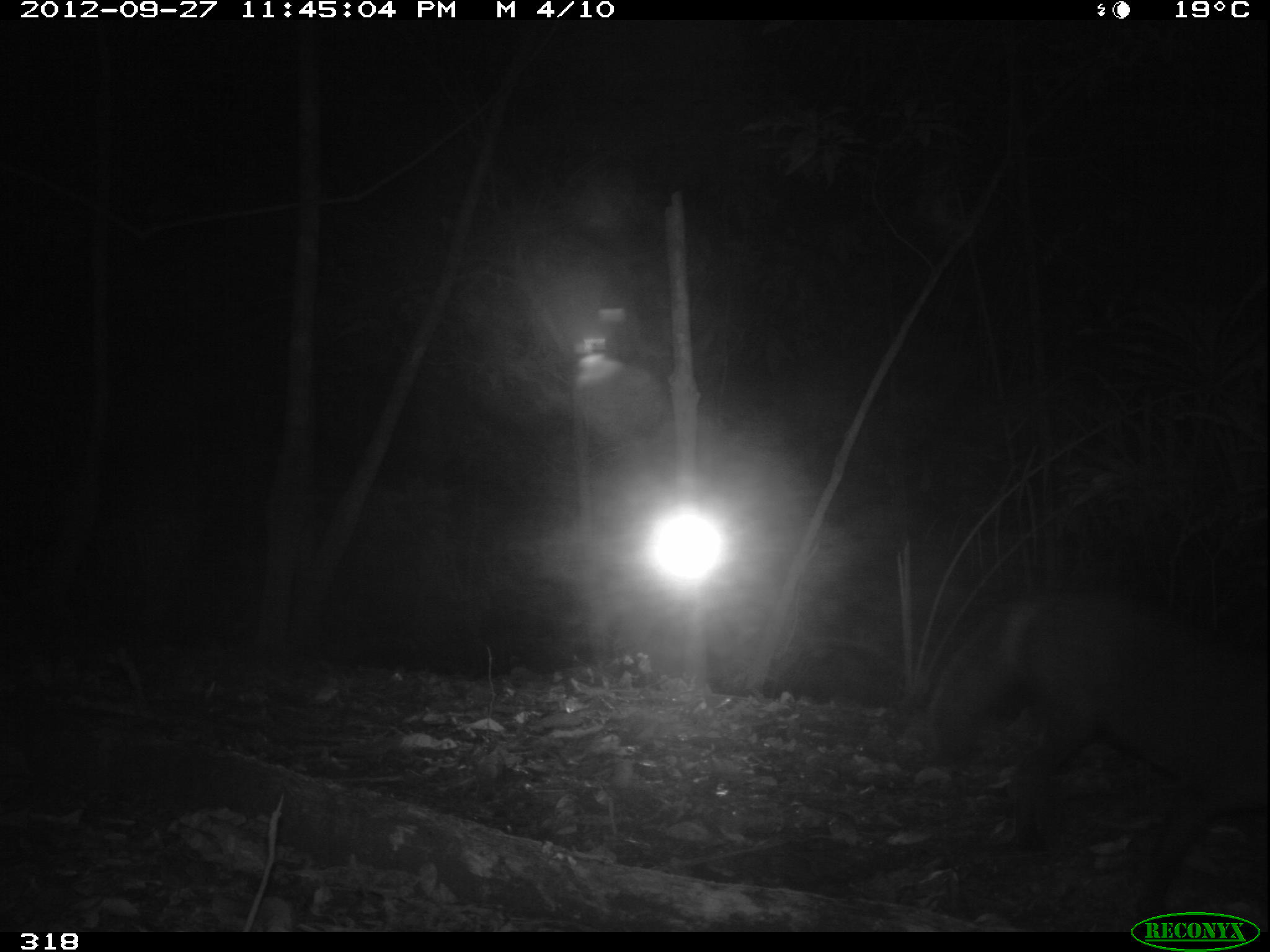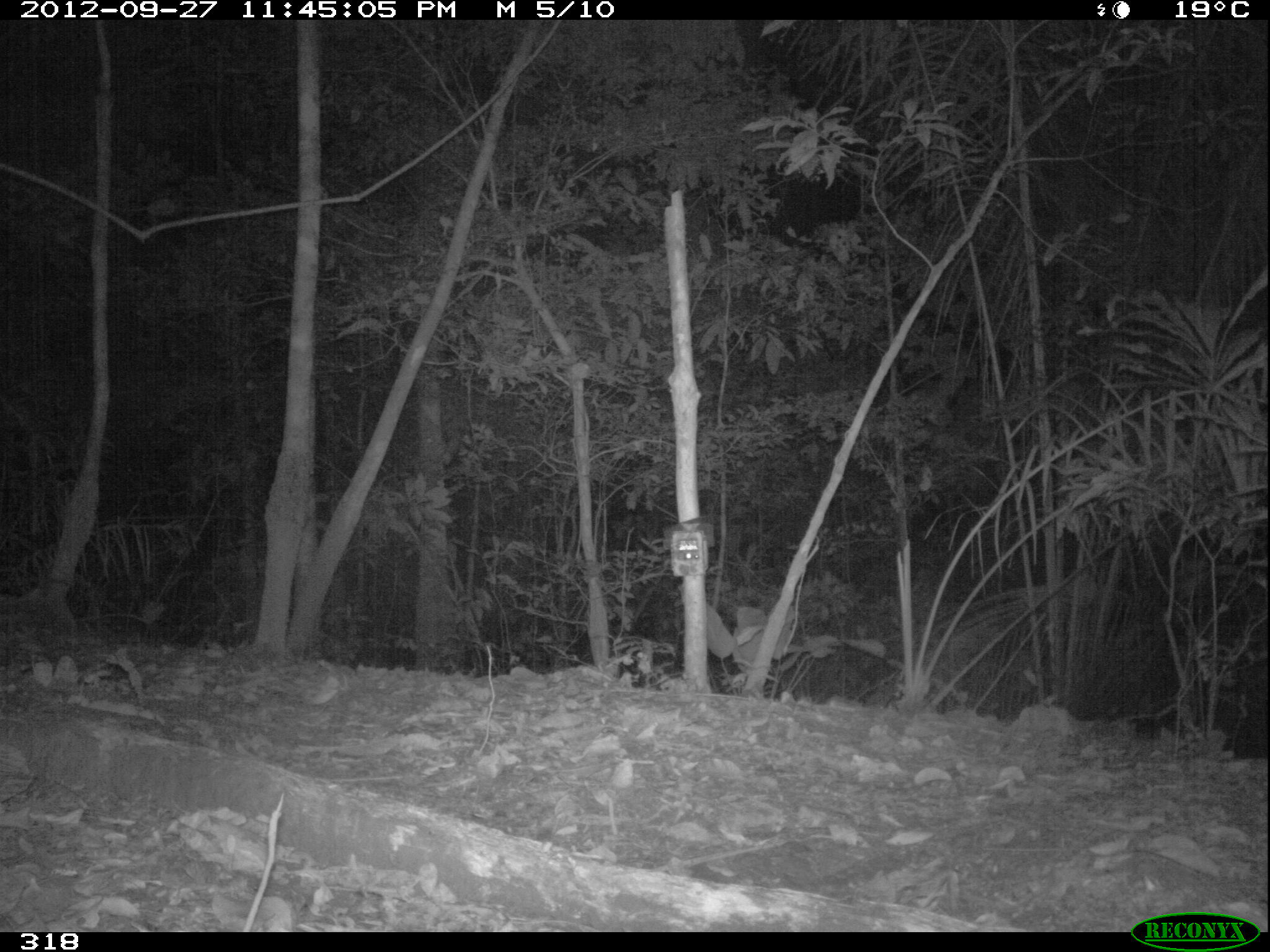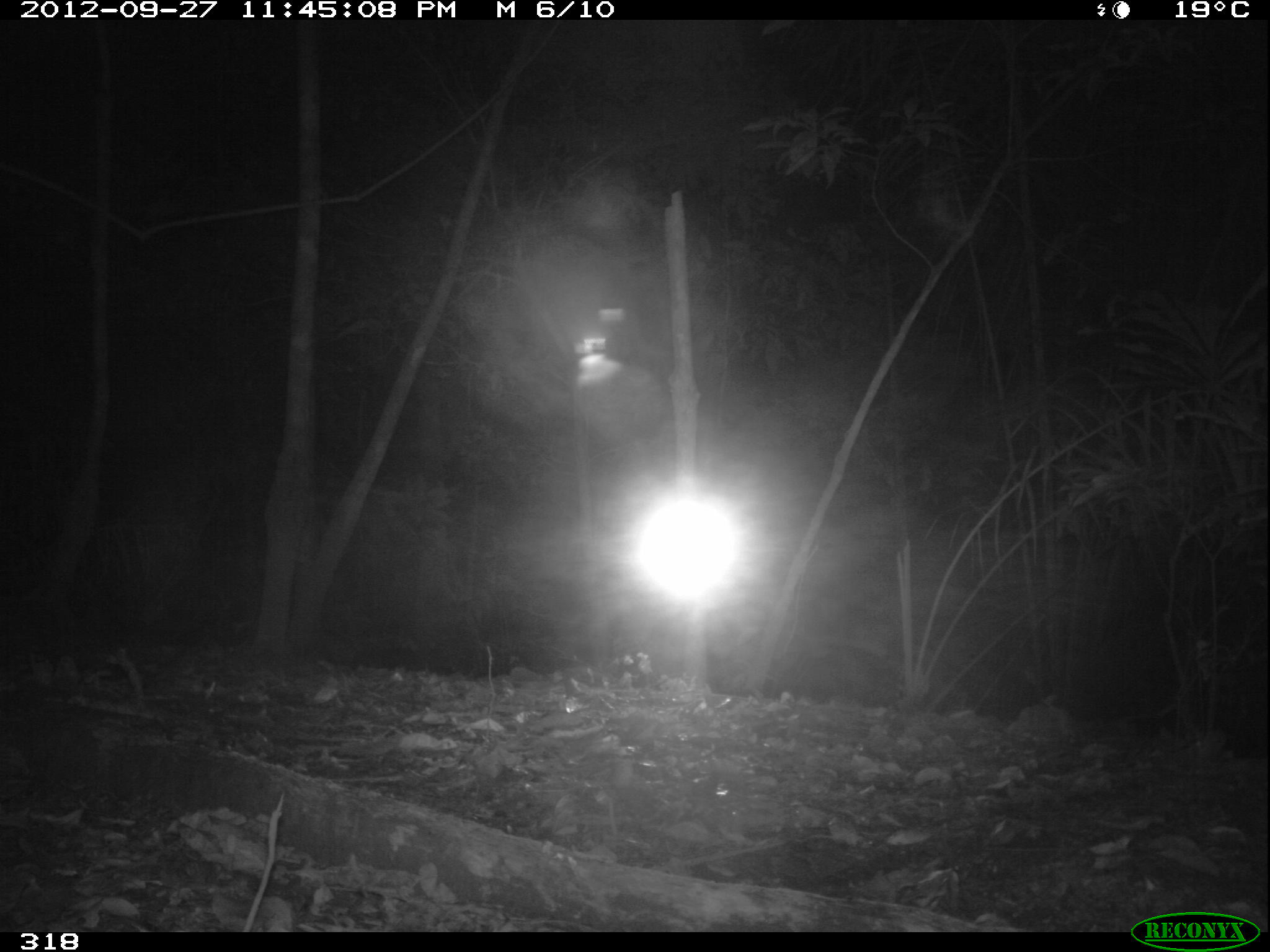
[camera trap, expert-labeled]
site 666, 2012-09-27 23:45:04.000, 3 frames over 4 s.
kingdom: Animalia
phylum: Chordata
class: Mammalia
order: Carnivora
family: Canidae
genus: Atelocynus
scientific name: Atelocynus microtis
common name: short-eared dog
Atelocynus microtis (short-eared dog).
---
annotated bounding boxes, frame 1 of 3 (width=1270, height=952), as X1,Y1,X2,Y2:
atelocynus microtis: 919,582,1267,922